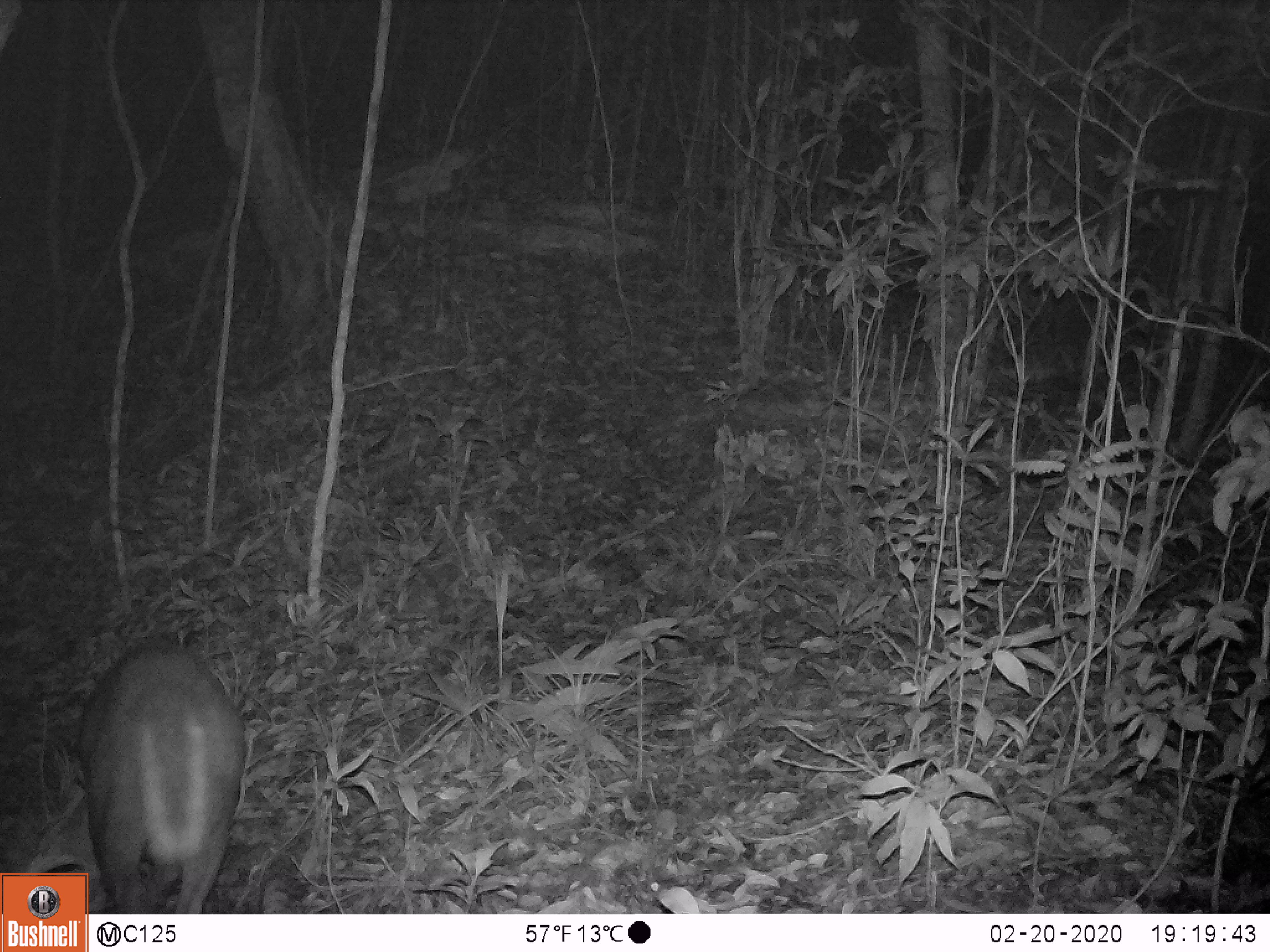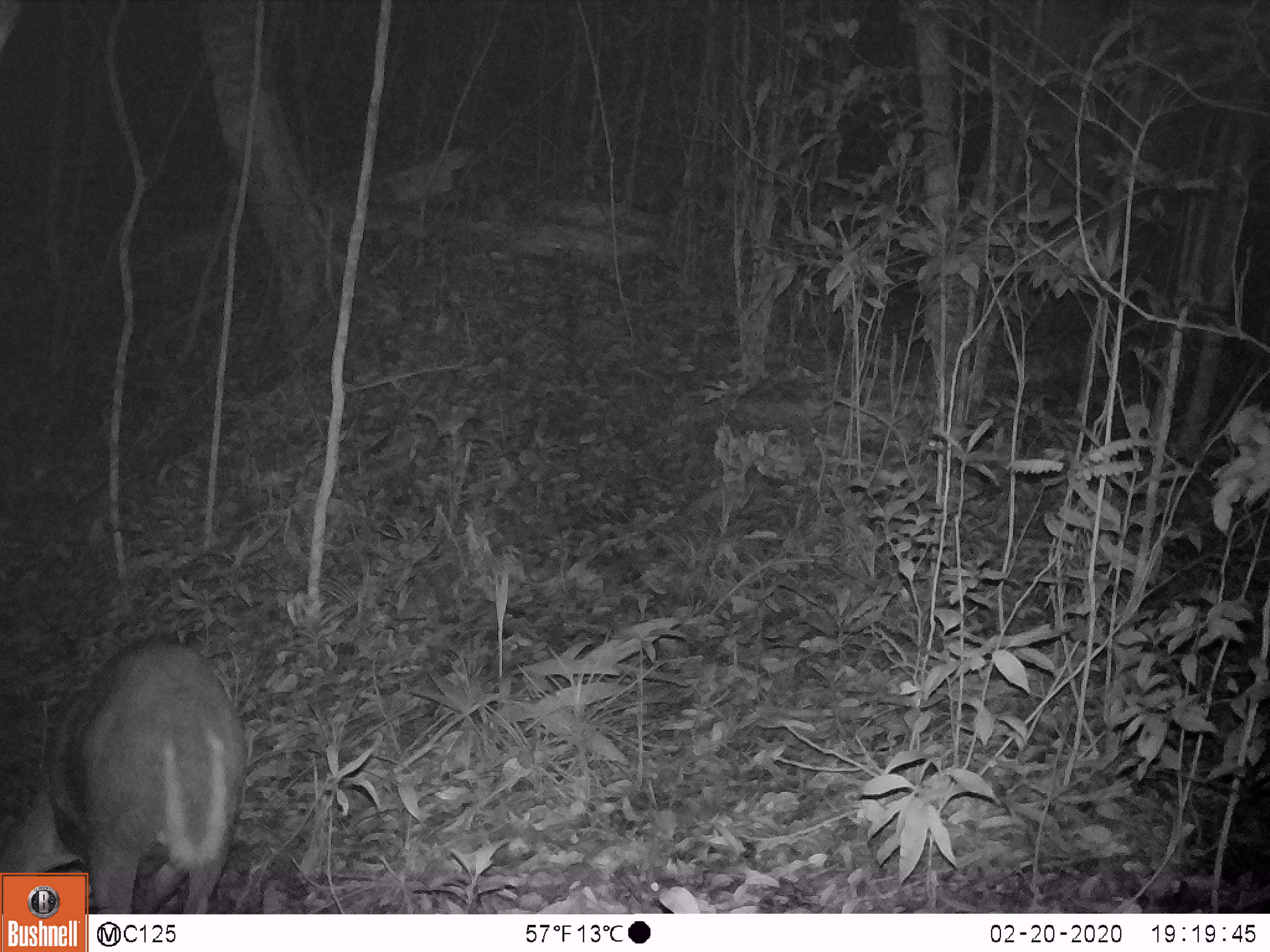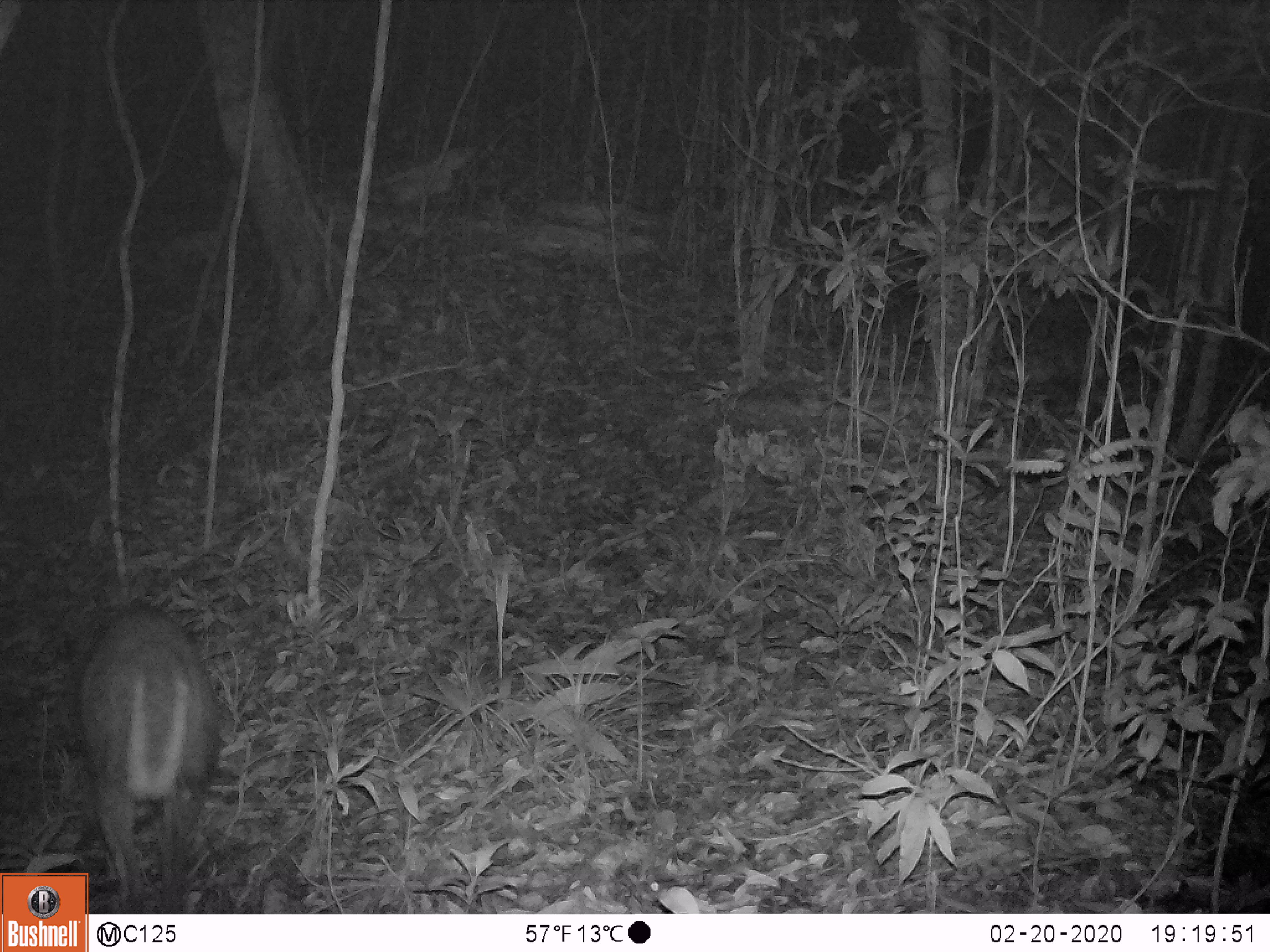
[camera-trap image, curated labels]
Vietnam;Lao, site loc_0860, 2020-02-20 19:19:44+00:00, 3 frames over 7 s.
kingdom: Animalia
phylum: Chordata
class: Mammalia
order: Artiodactyla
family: Cervidae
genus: Muntiacus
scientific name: Muntiacus rooseveltorum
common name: roosevelt's muntjac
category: roosevelts muntjac group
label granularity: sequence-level